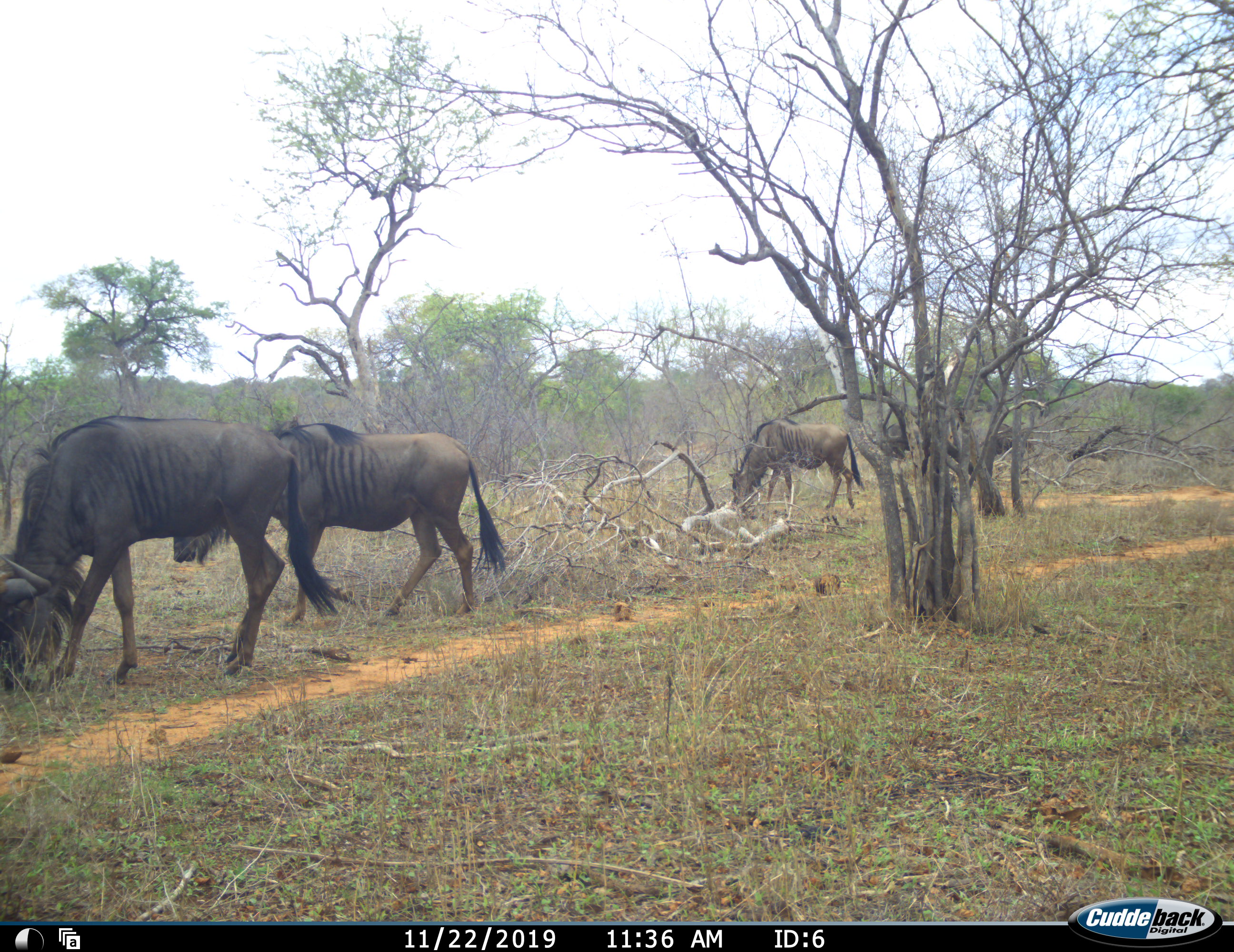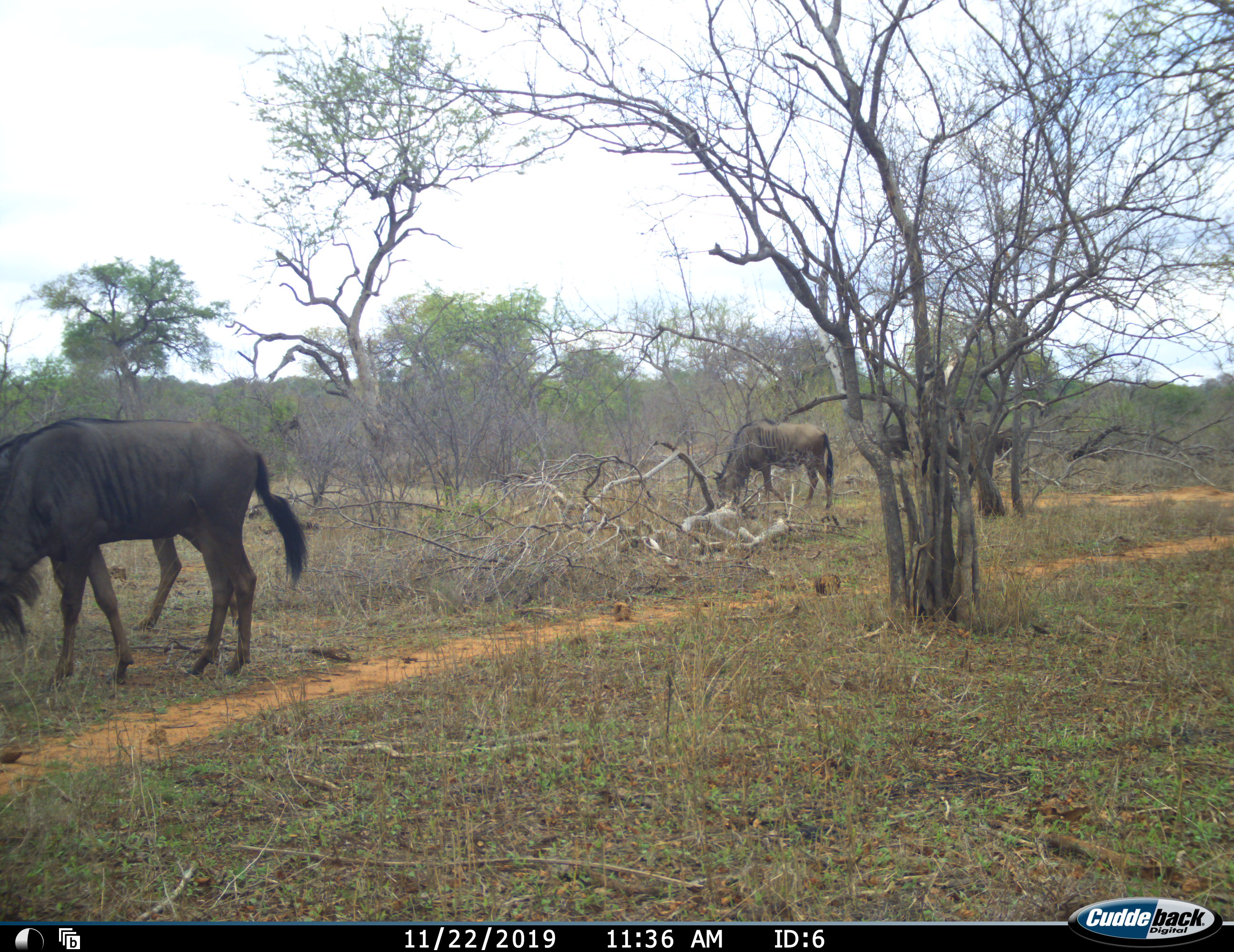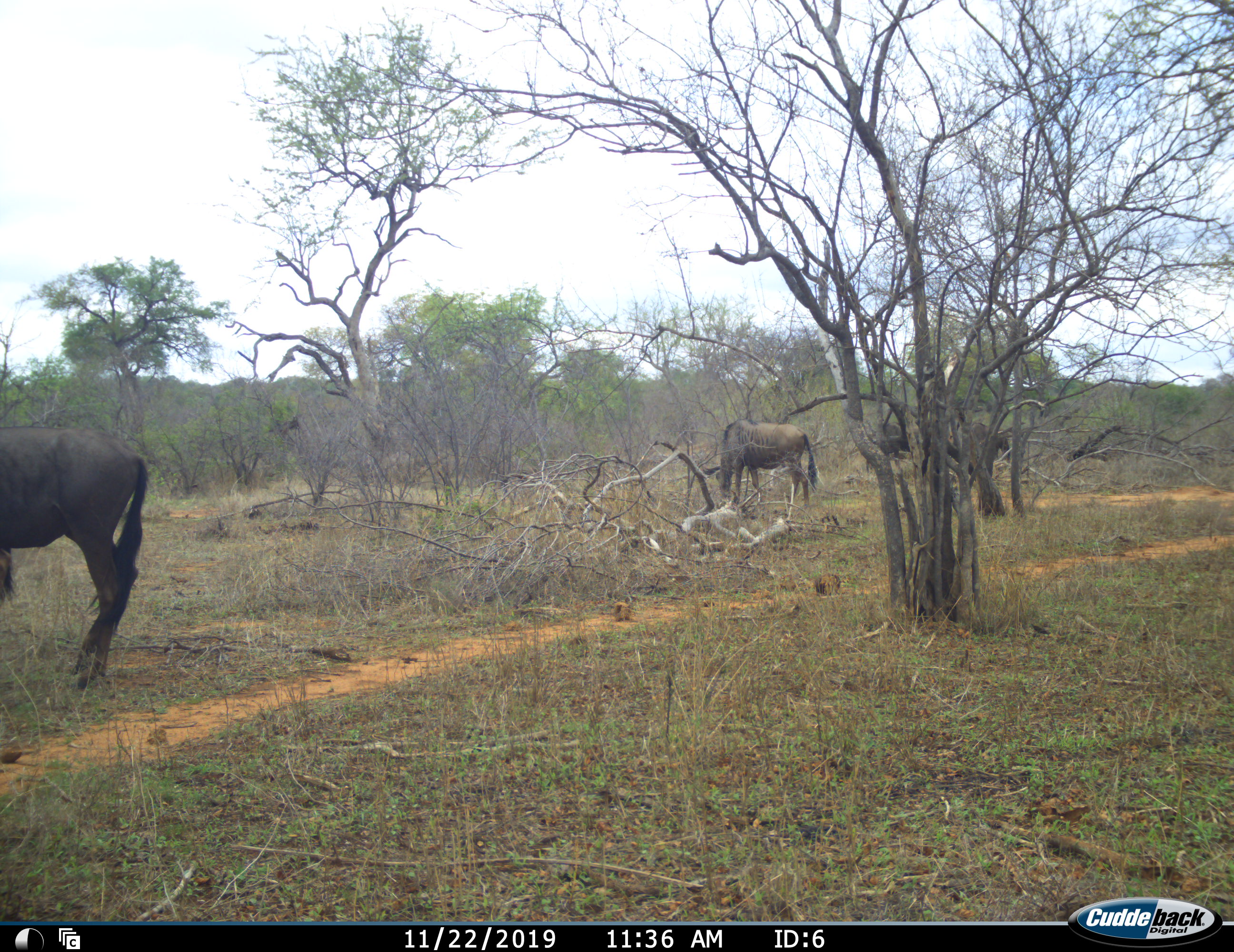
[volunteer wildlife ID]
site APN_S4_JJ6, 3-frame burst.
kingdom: Animalia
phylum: Chordata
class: Mammalia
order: Artiodactyla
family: Bovidae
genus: Connochaetes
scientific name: Connochaetes taurinus taurinus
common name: blue wildebeest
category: wildebeestblue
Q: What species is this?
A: Wildebeestblue (blue wildebeest) (Connochaetes taurinus taurinus).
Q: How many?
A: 5.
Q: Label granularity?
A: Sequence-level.